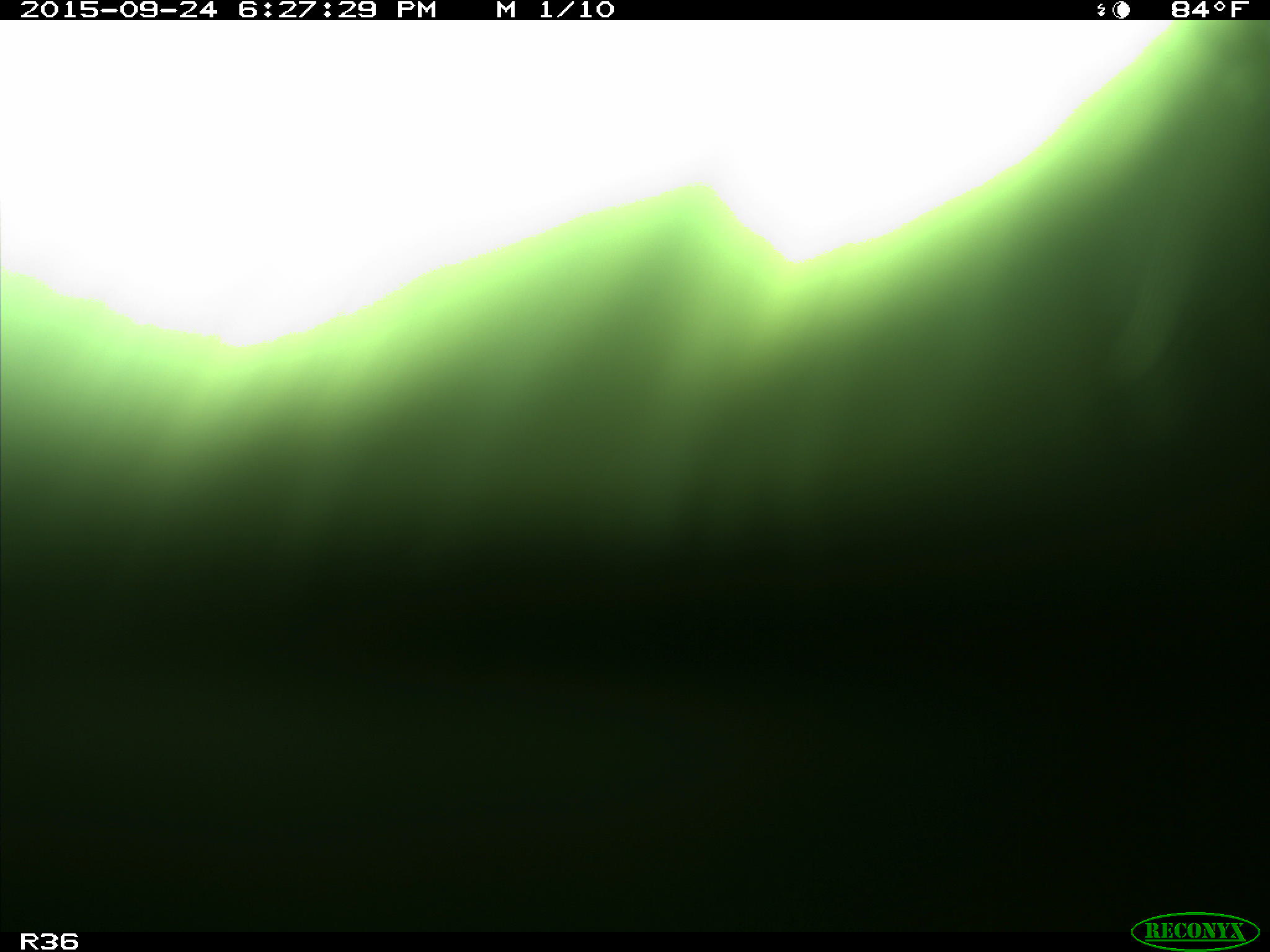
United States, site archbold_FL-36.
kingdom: Animalia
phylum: Chordata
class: Mammalia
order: Artiodactyla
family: Bovidae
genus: Bos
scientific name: Bos taurus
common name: domestic cow